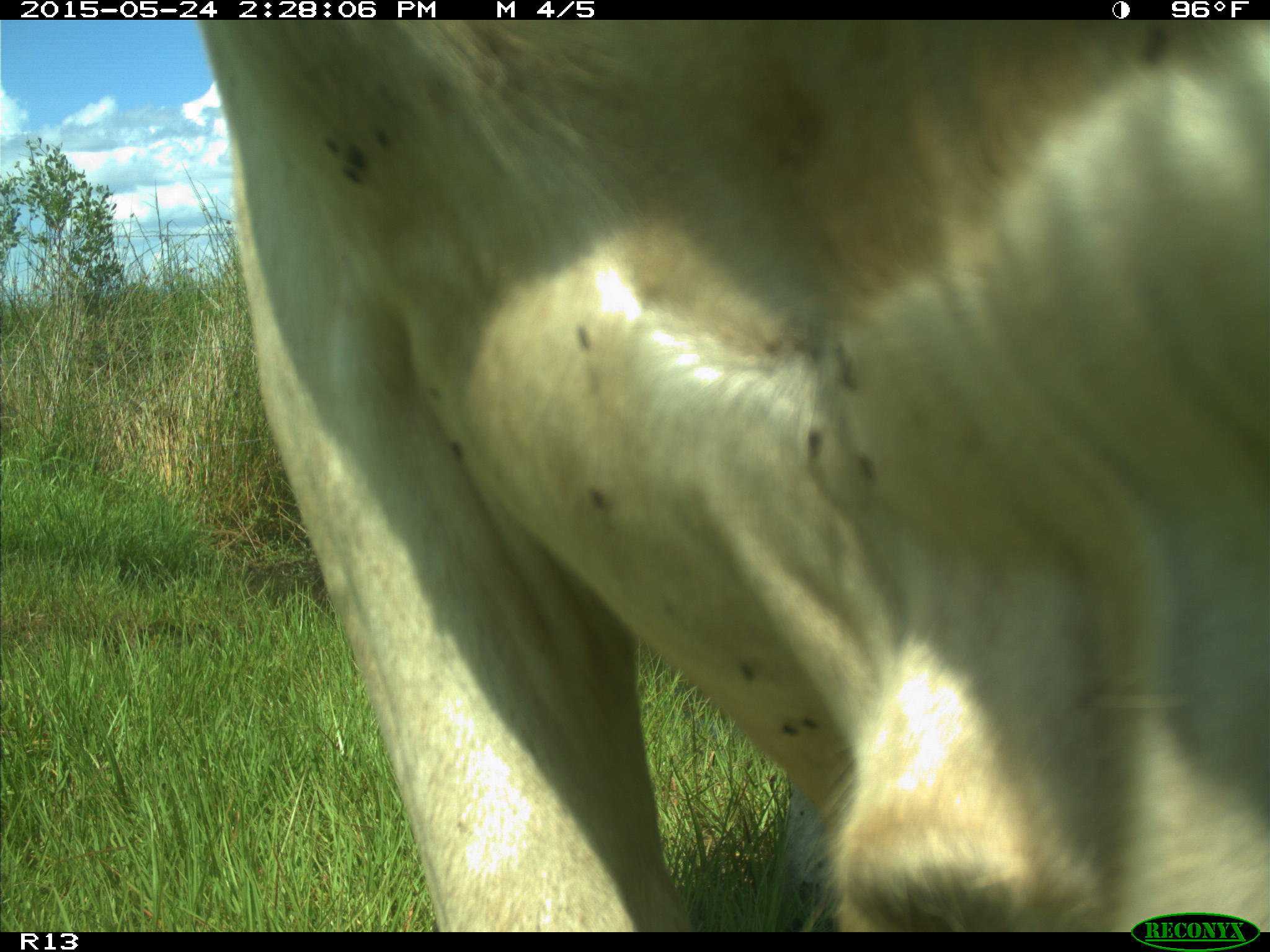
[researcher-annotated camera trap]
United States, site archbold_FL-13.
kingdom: Animalia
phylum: Chordata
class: Mammalia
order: Artiodactyla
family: Bovidae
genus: Bos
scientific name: Bos taurus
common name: domestic cow